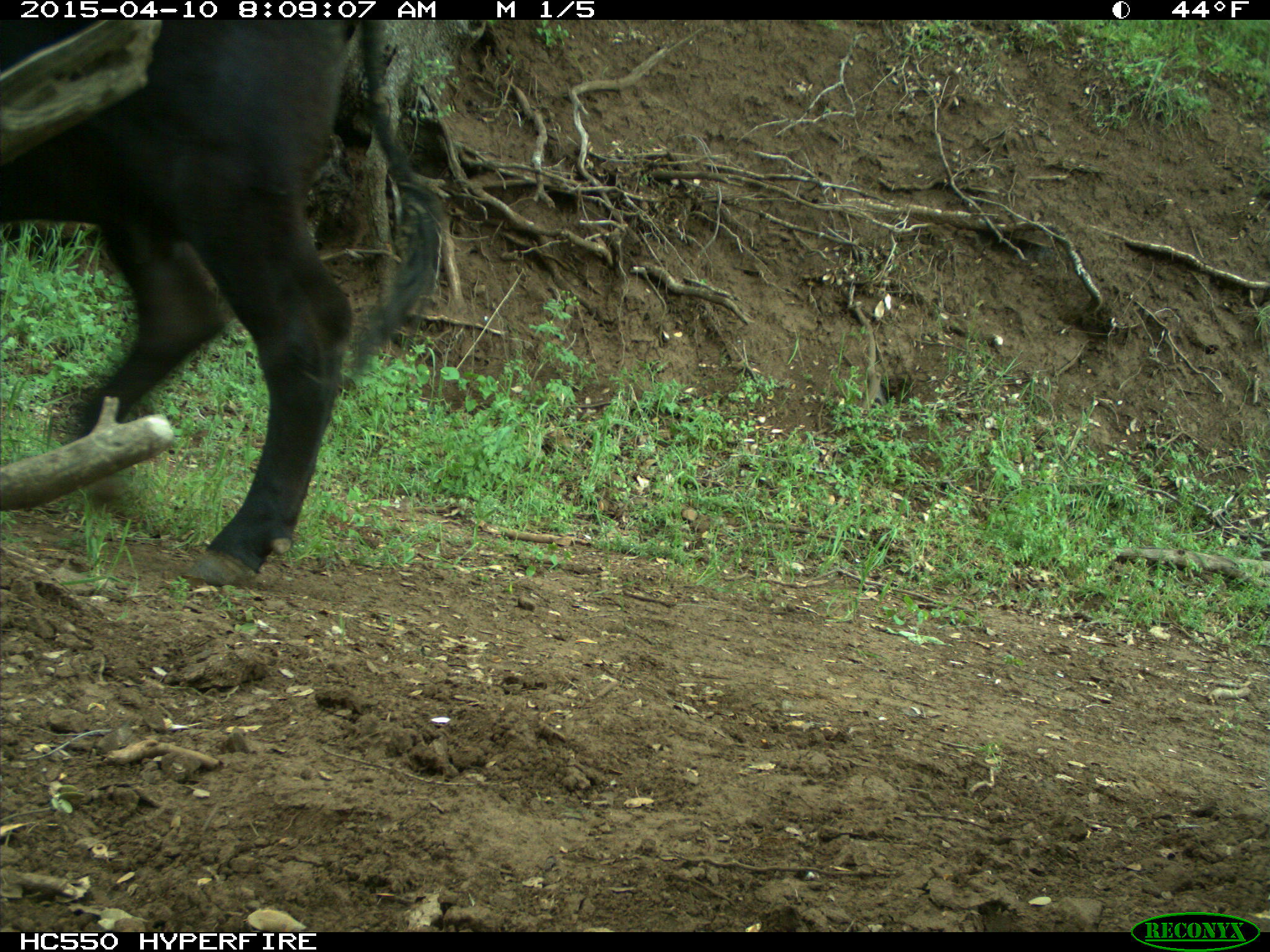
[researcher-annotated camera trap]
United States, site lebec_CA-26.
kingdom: Animalia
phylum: Chordata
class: Mammalia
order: Artiodactyla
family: Bovidae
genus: Bos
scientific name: Bos taurus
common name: domestic cow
Bos taurus (domestic cow).